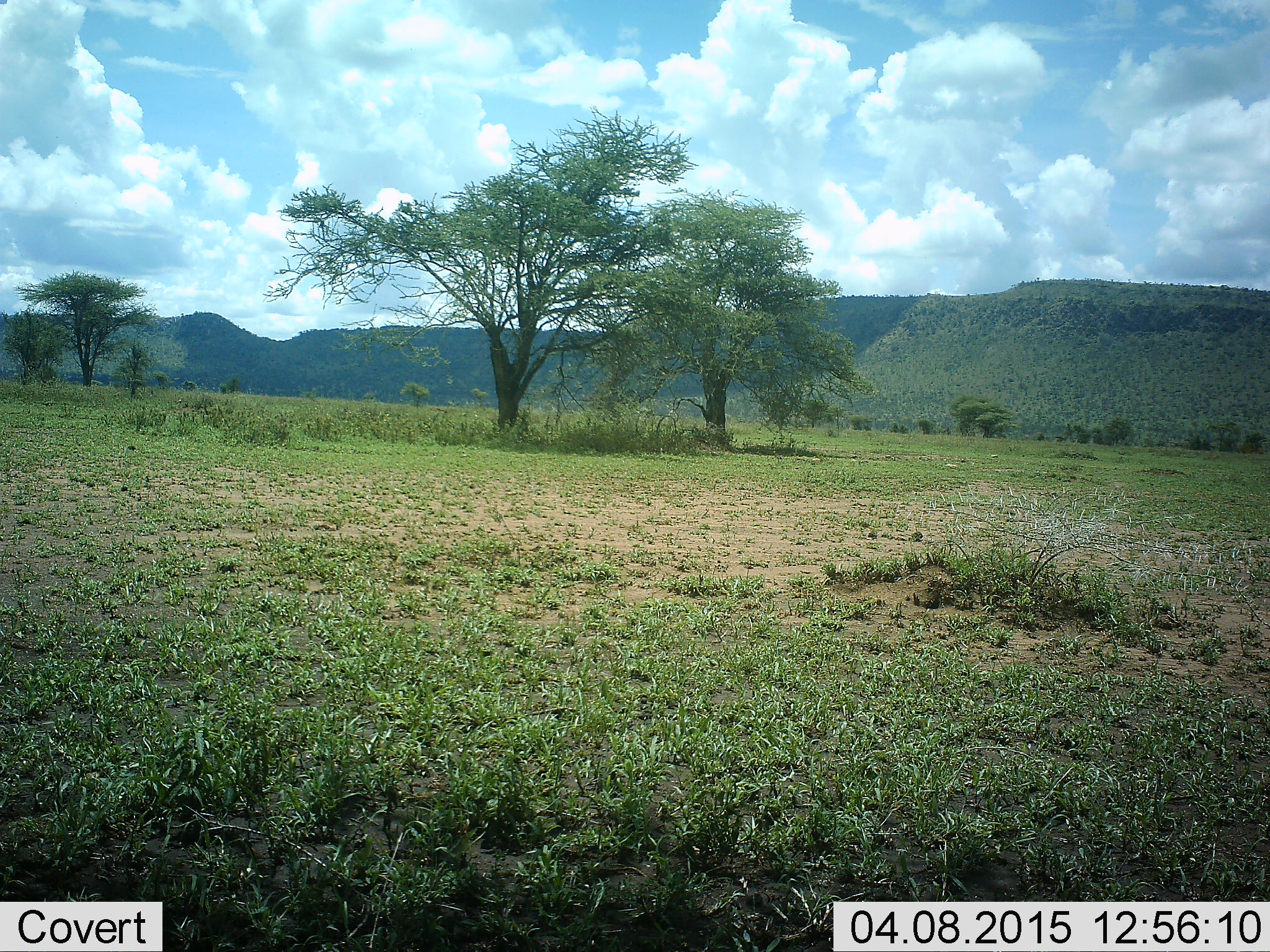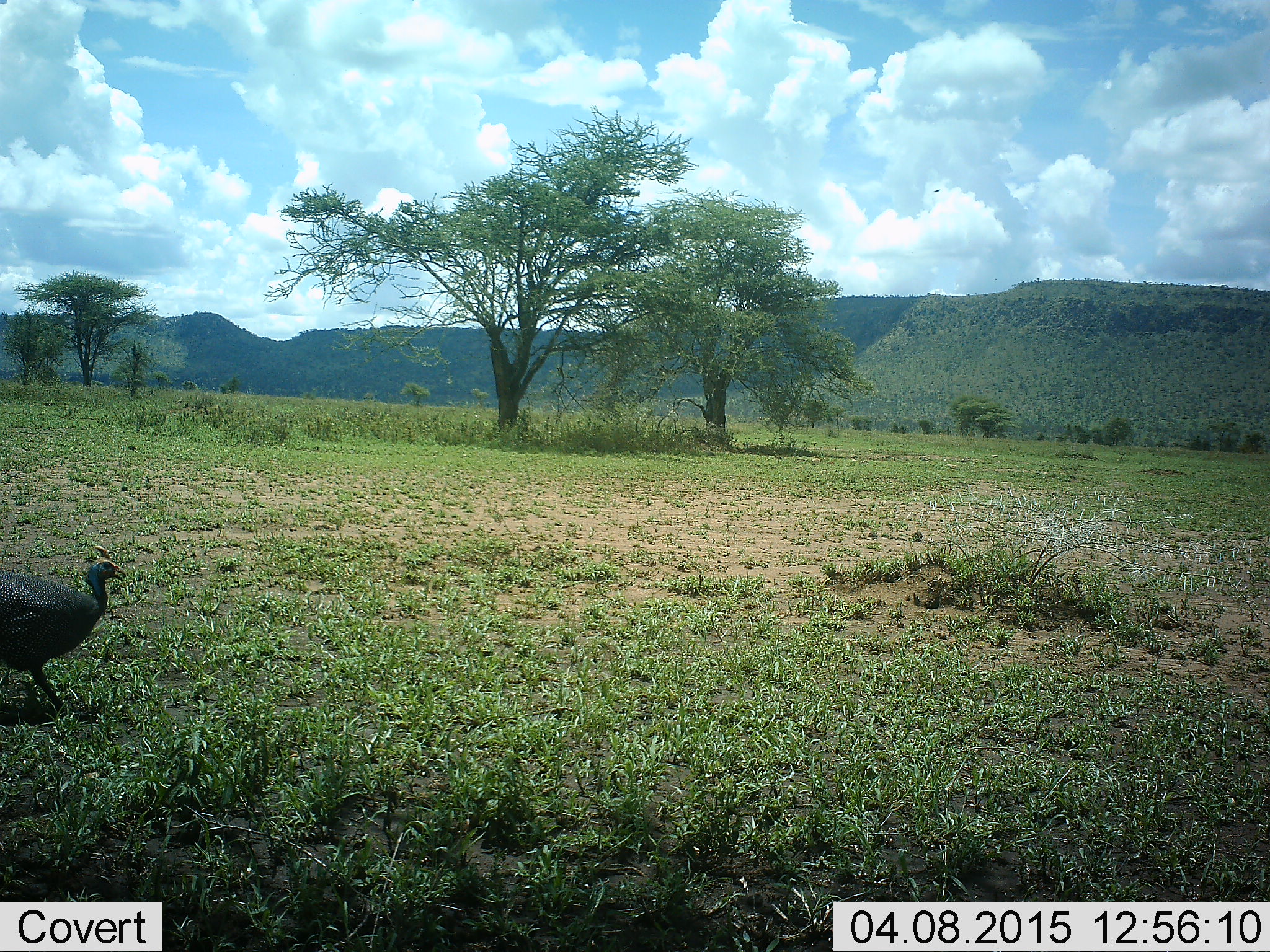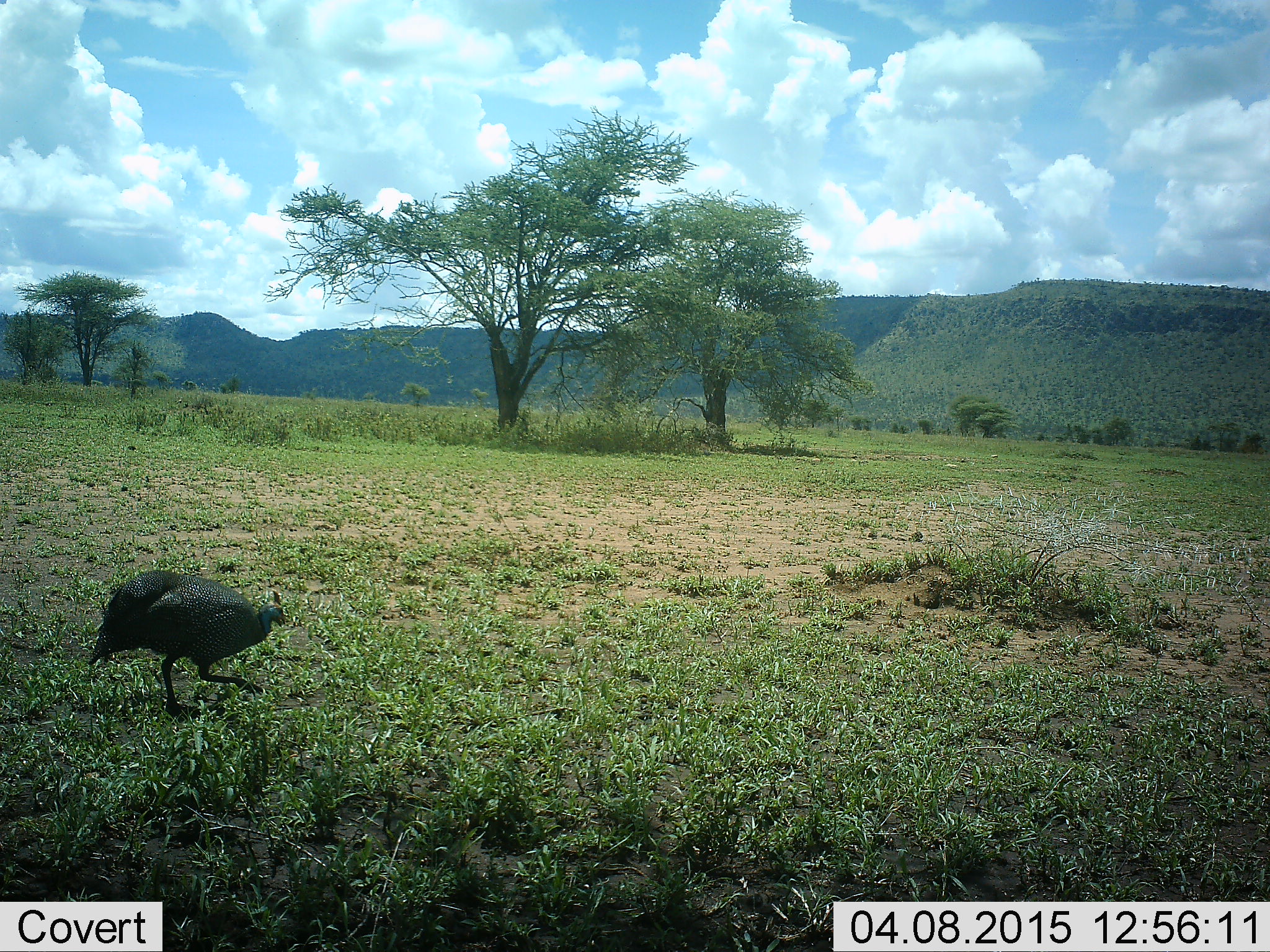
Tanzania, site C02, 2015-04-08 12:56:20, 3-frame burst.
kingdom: Animalia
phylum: Chordata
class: Aves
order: Galliformes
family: Numididae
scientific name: Numididae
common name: guinea fowl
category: guineafowl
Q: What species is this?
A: Guineafowl (guinea fowl) (Numididae).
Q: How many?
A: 1.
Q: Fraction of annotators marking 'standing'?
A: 30%.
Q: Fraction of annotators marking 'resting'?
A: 0%.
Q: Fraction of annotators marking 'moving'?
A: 90%.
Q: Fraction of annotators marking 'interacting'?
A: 0%.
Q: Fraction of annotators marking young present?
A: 0%.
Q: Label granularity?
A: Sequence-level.